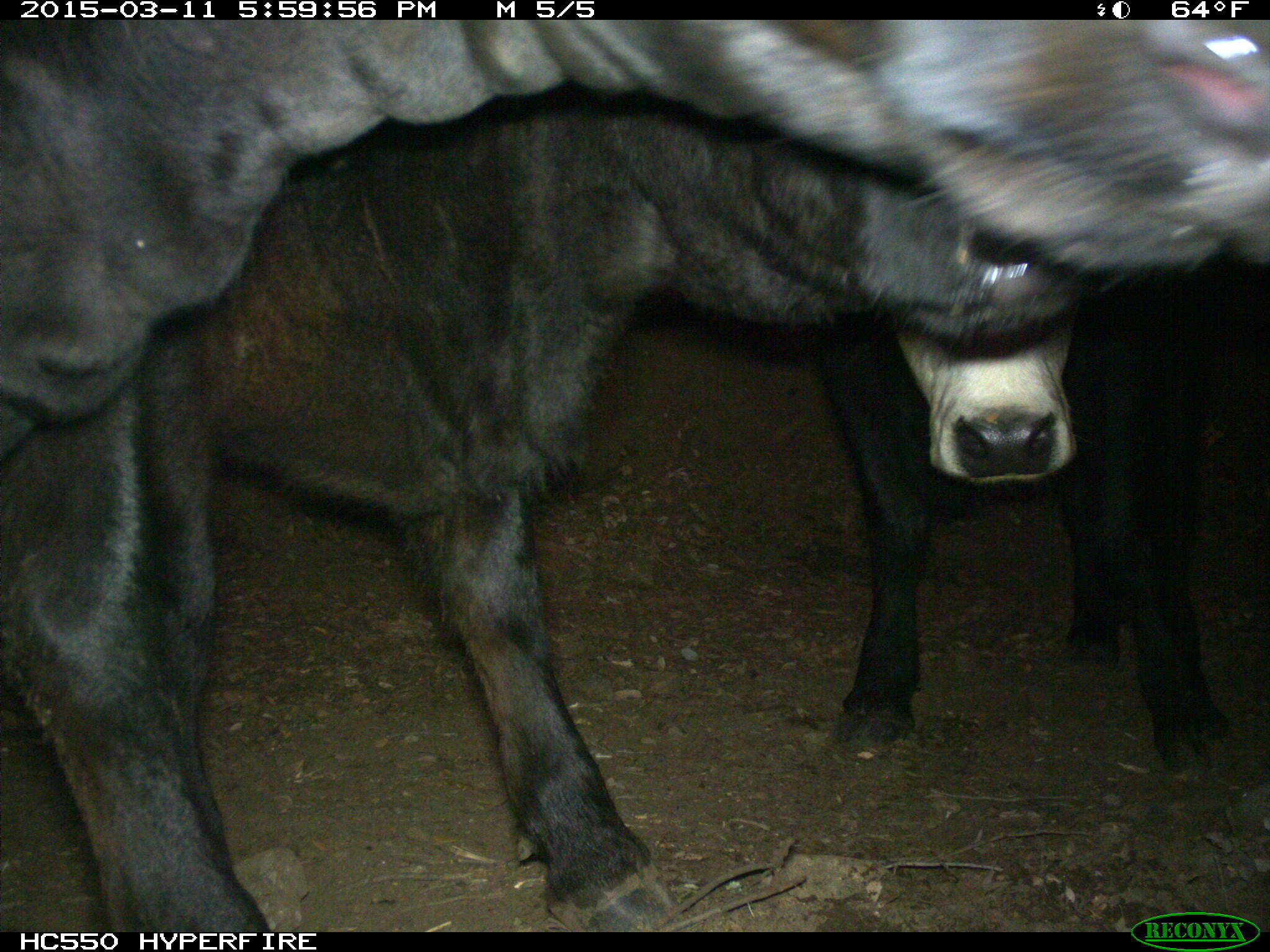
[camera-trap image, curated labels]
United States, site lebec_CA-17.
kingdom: Animalia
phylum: Chordata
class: Mammalia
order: Artiodactyla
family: Bovidae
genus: Bos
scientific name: Bos taurus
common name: domestic cow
Bos taurus (domestic cow).